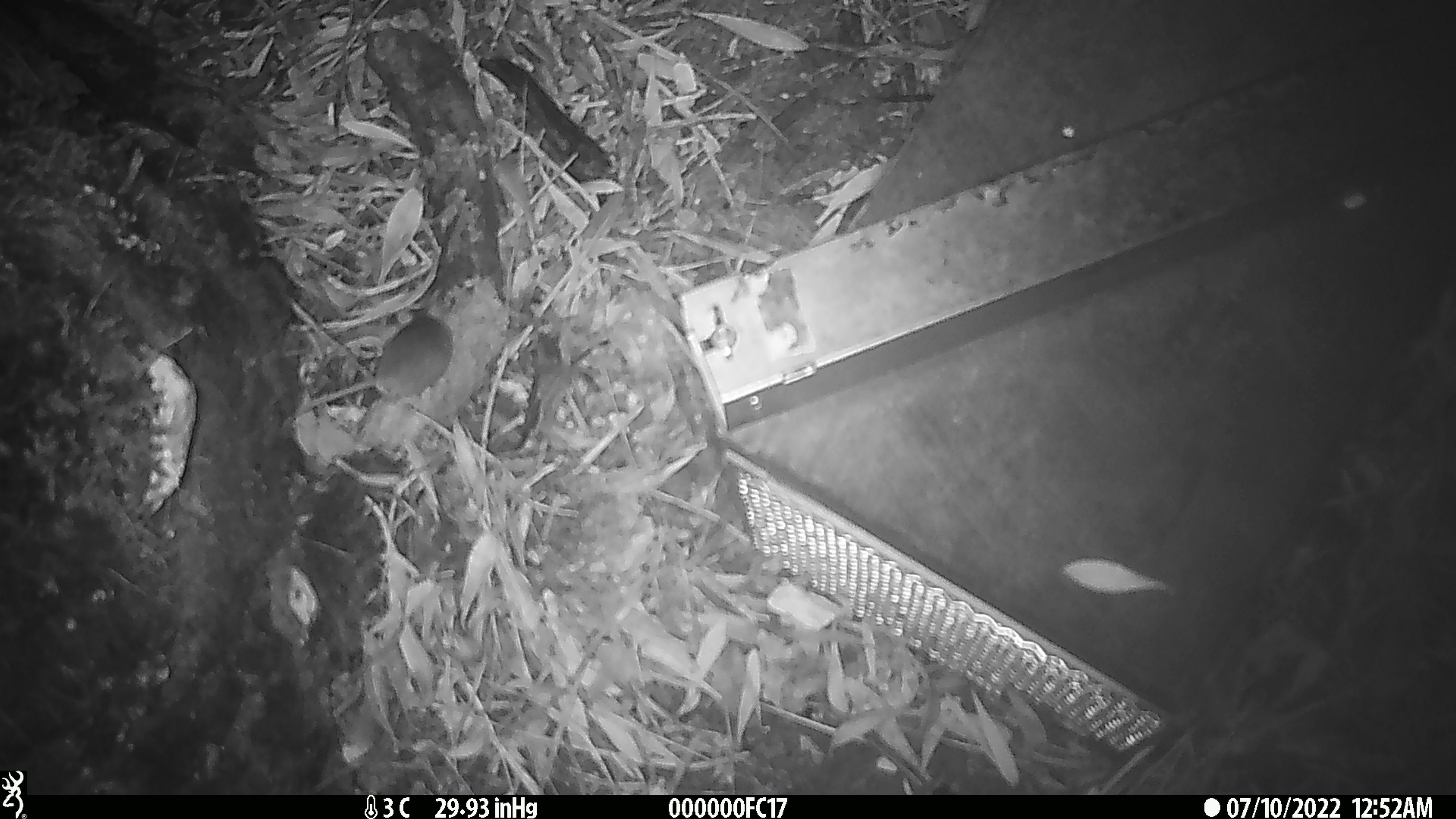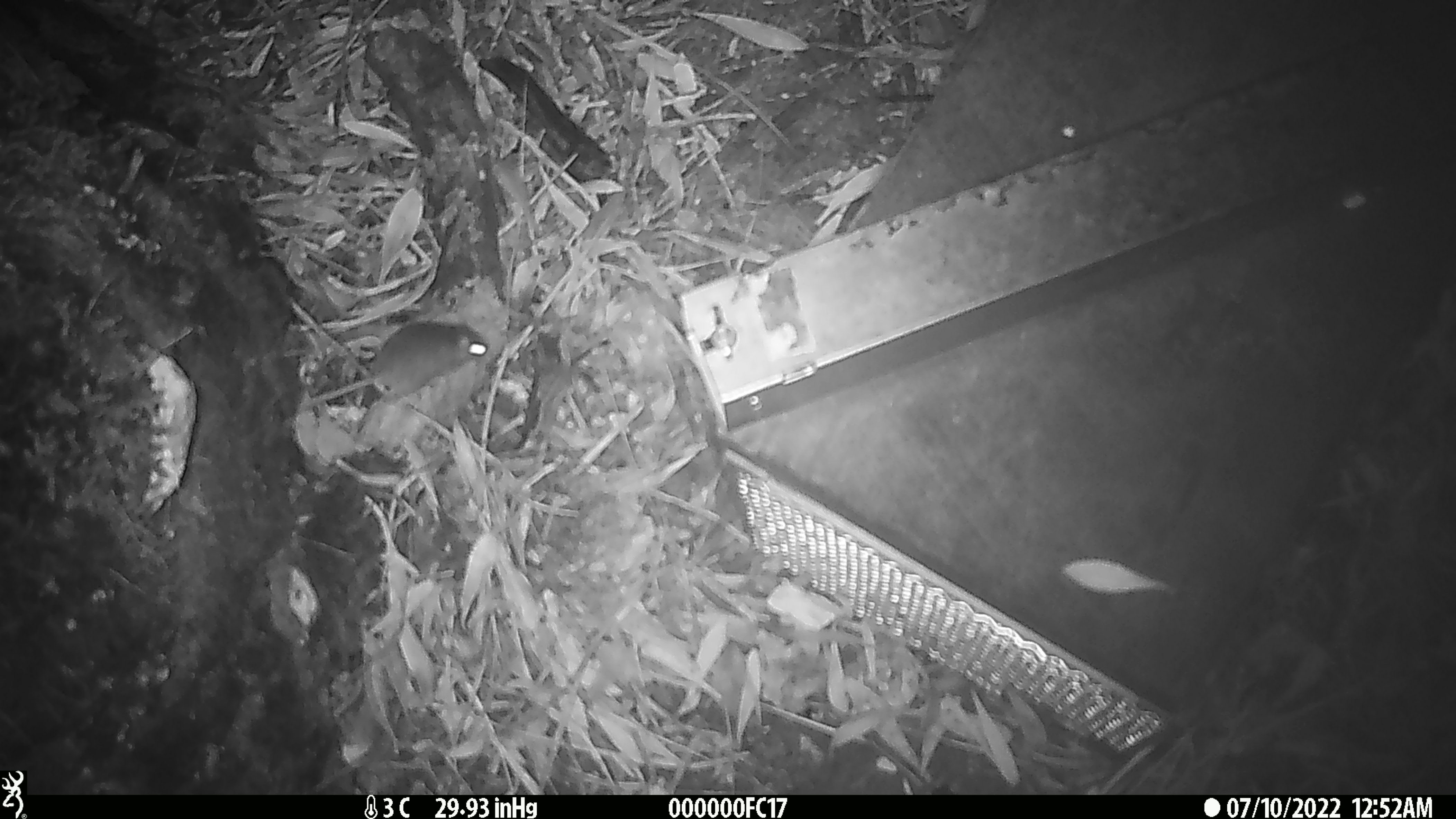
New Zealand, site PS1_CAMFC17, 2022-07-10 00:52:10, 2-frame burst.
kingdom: Animalia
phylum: Chordata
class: Mammalia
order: Rodentia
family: Muridae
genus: Mus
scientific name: Mus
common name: mouse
Mouse (Mus).